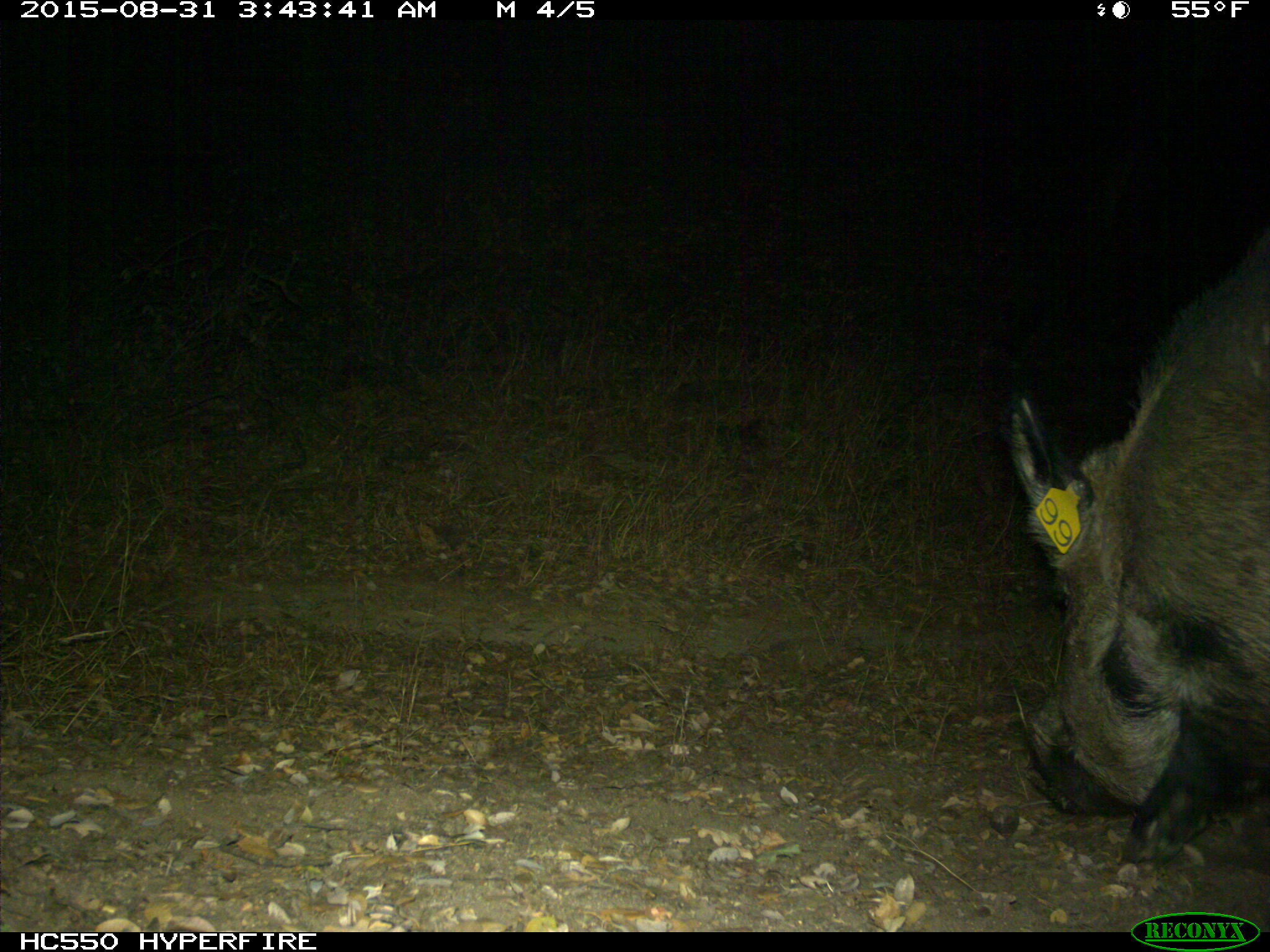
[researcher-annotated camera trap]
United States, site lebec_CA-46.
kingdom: Animalia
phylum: Chordata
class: Mammalia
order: Artiodactyla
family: Suidae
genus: Sus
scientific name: Sus scrofa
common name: wild boar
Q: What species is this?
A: Sus scrofa (wild boar).